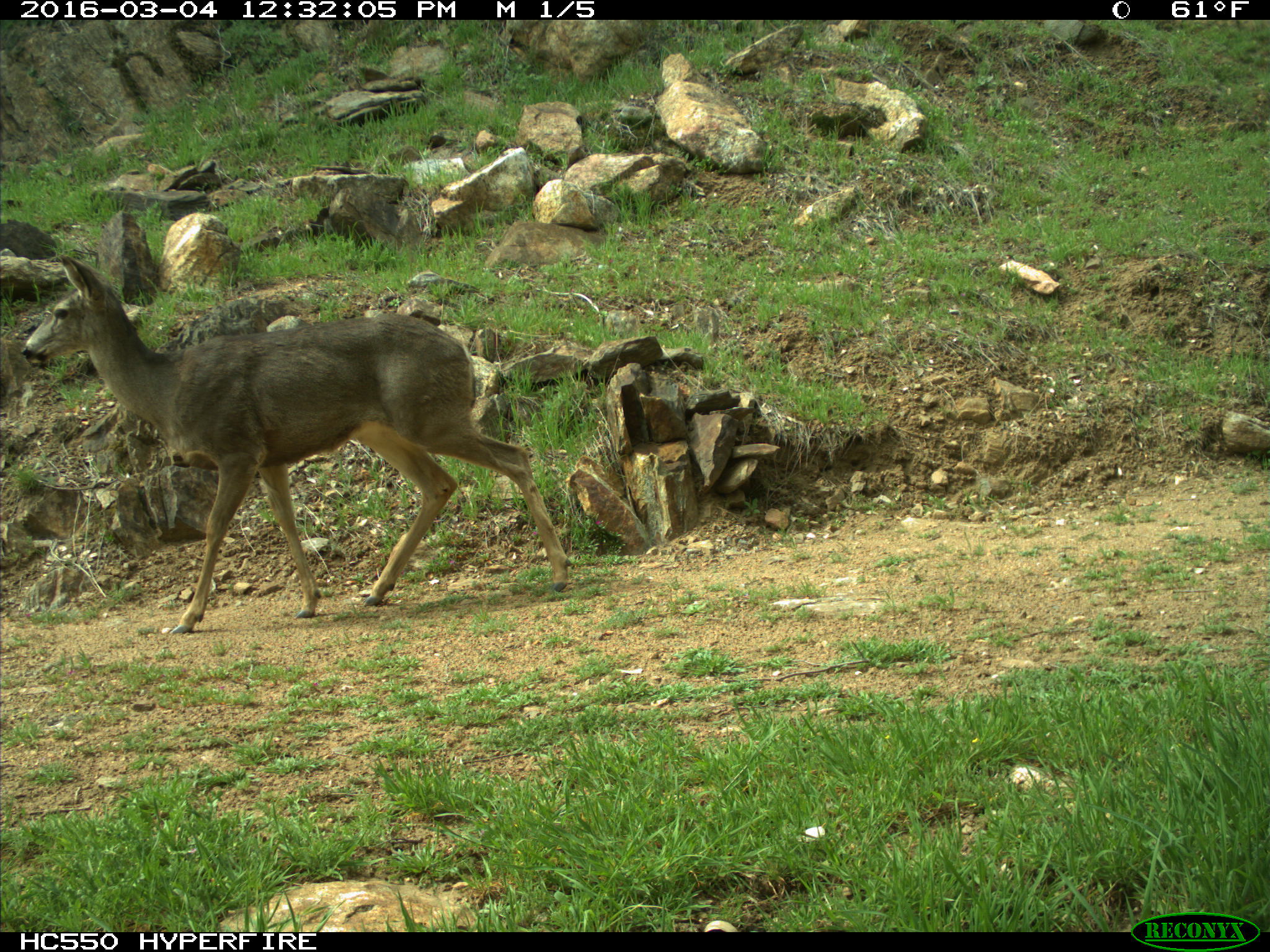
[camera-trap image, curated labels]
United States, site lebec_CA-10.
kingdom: Animalia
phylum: Chordata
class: Mammalia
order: Artiodactyla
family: Cervidae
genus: Odocoileus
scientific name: Odocoileus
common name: deer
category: unidentified deer